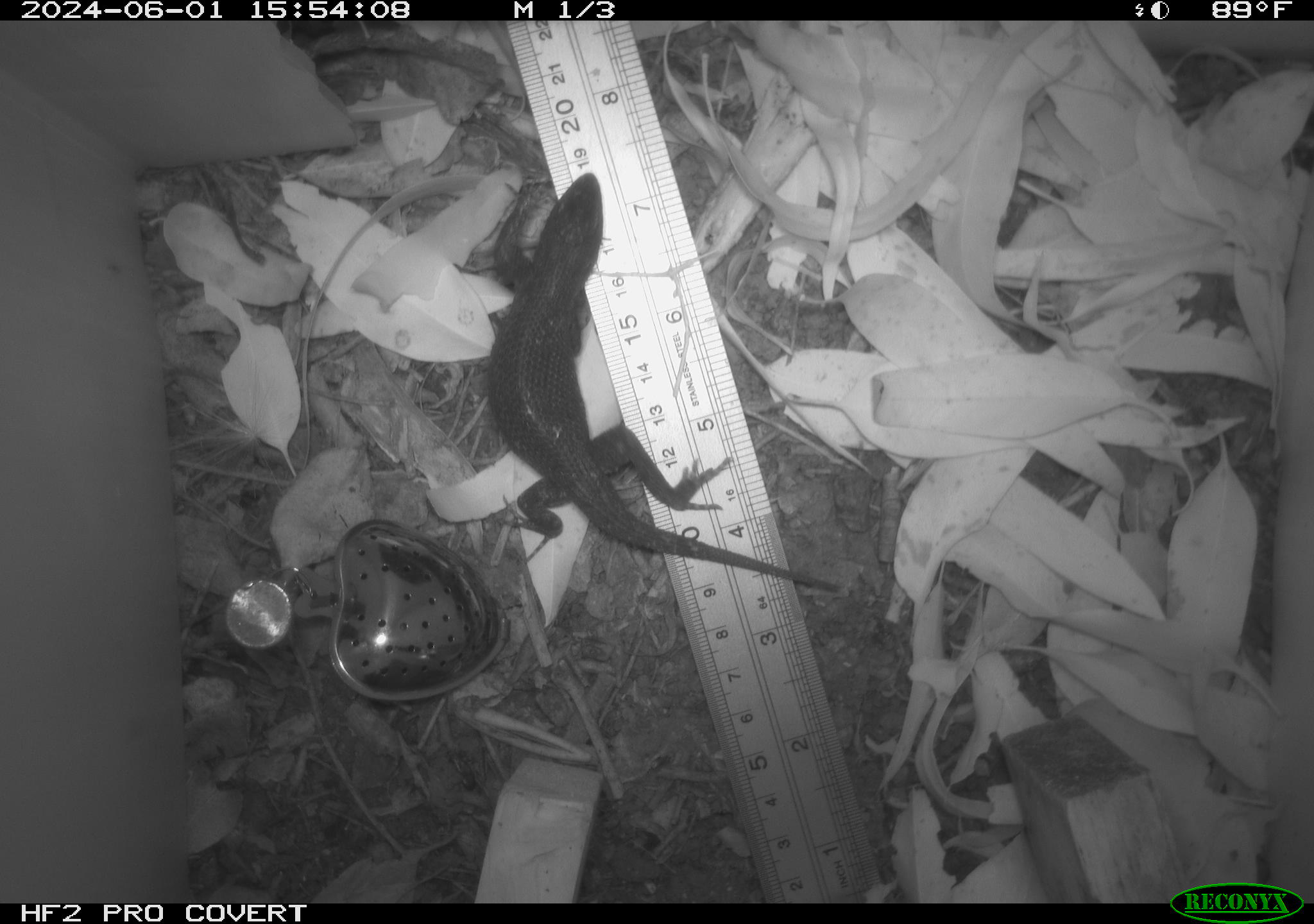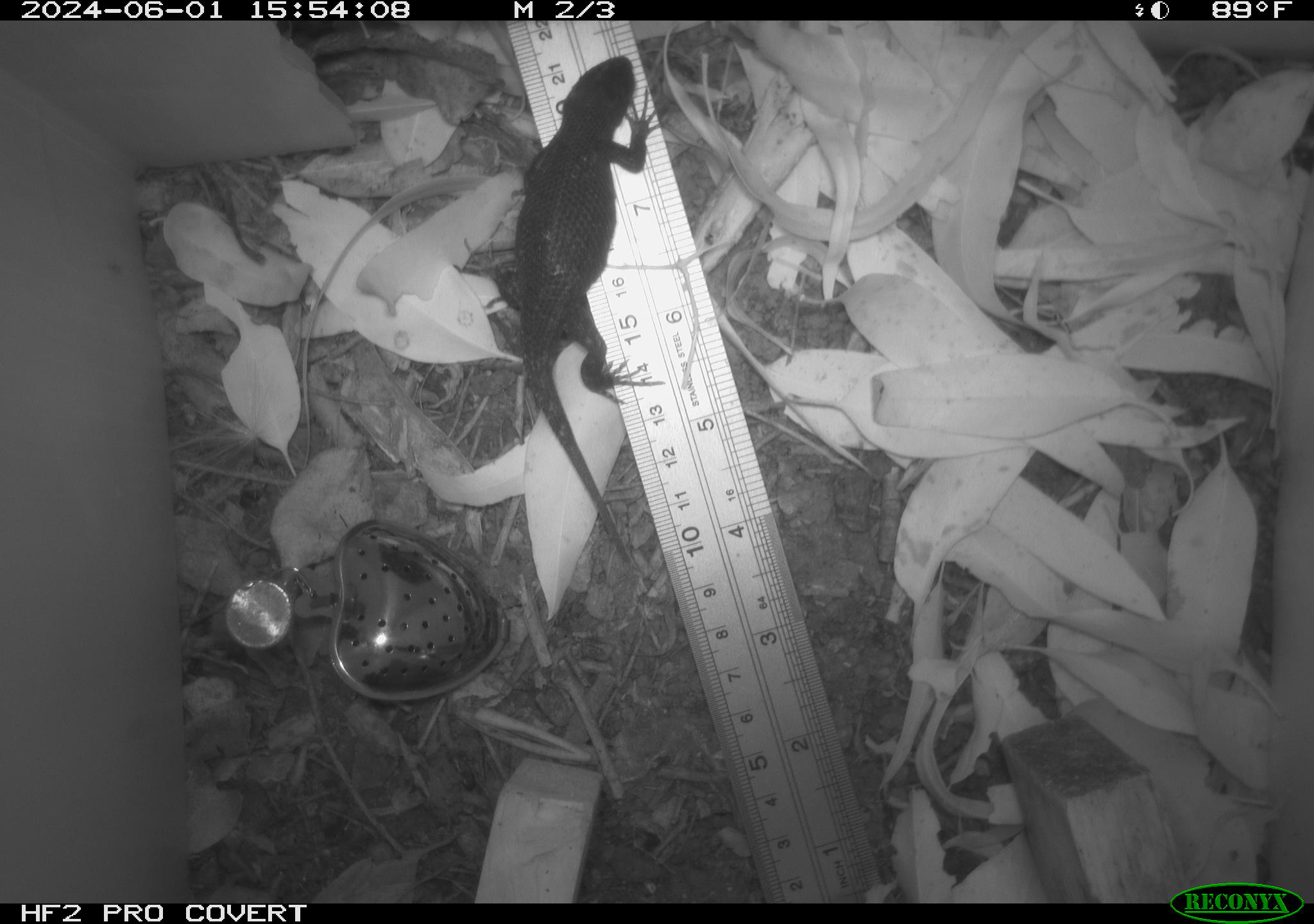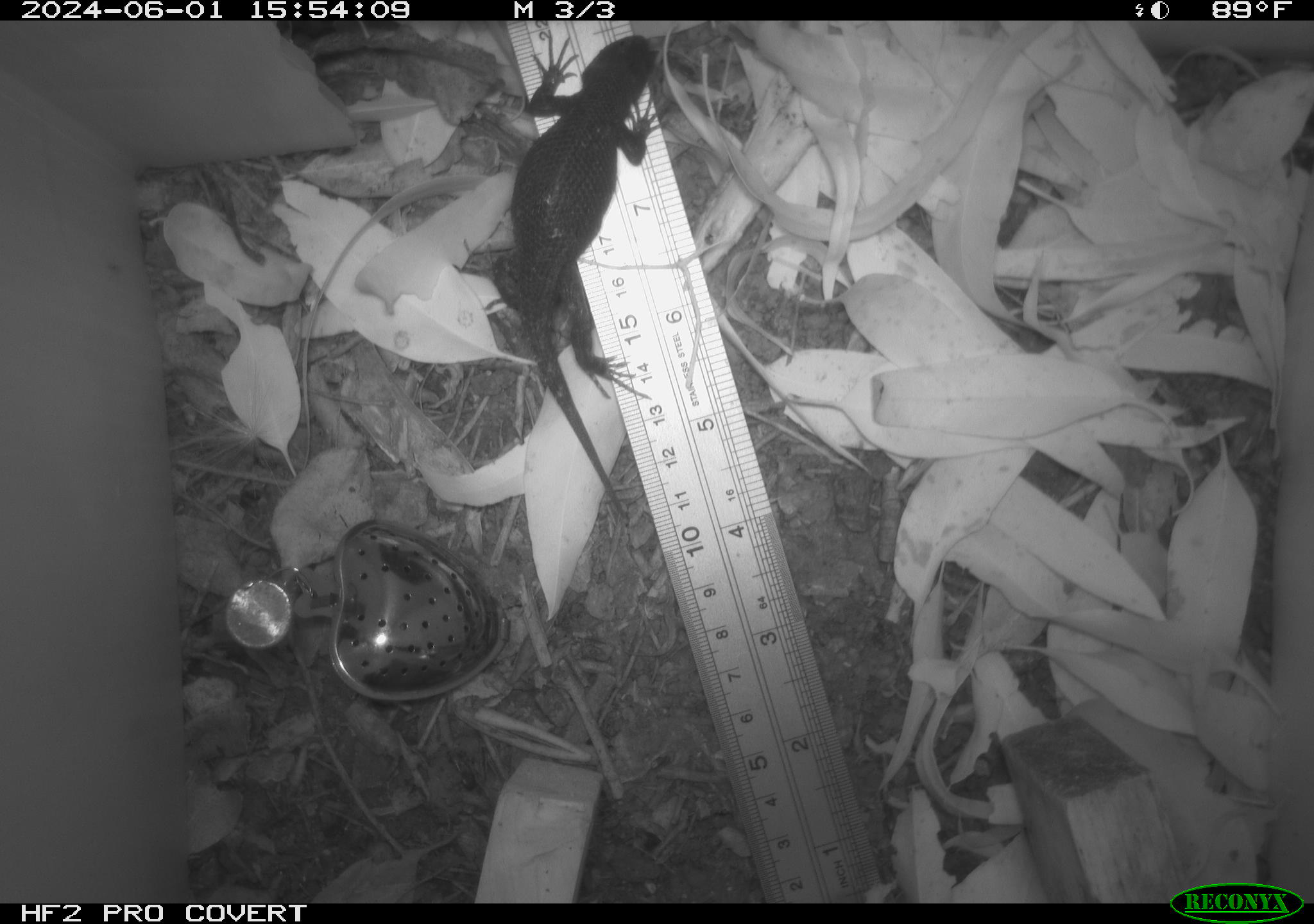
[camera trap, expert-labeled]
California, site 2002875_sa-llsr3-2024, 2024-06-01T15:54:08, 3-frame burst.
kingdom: Animalia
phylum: Chordata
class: Reptilia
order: Squamata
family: Phrynosomatidae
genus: Sceloporus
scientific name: Sceloporus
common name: spiny lizards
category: sceloporus species